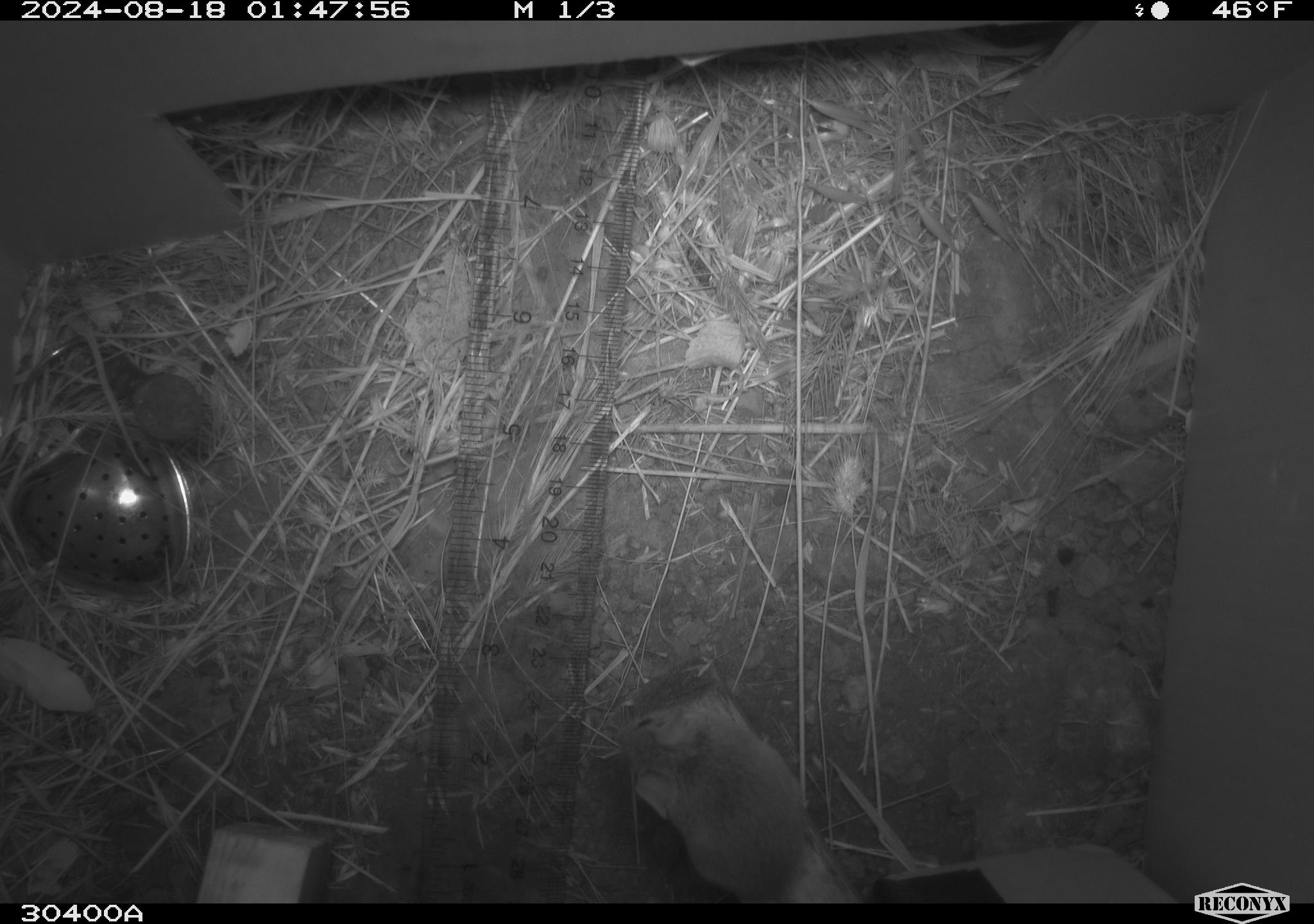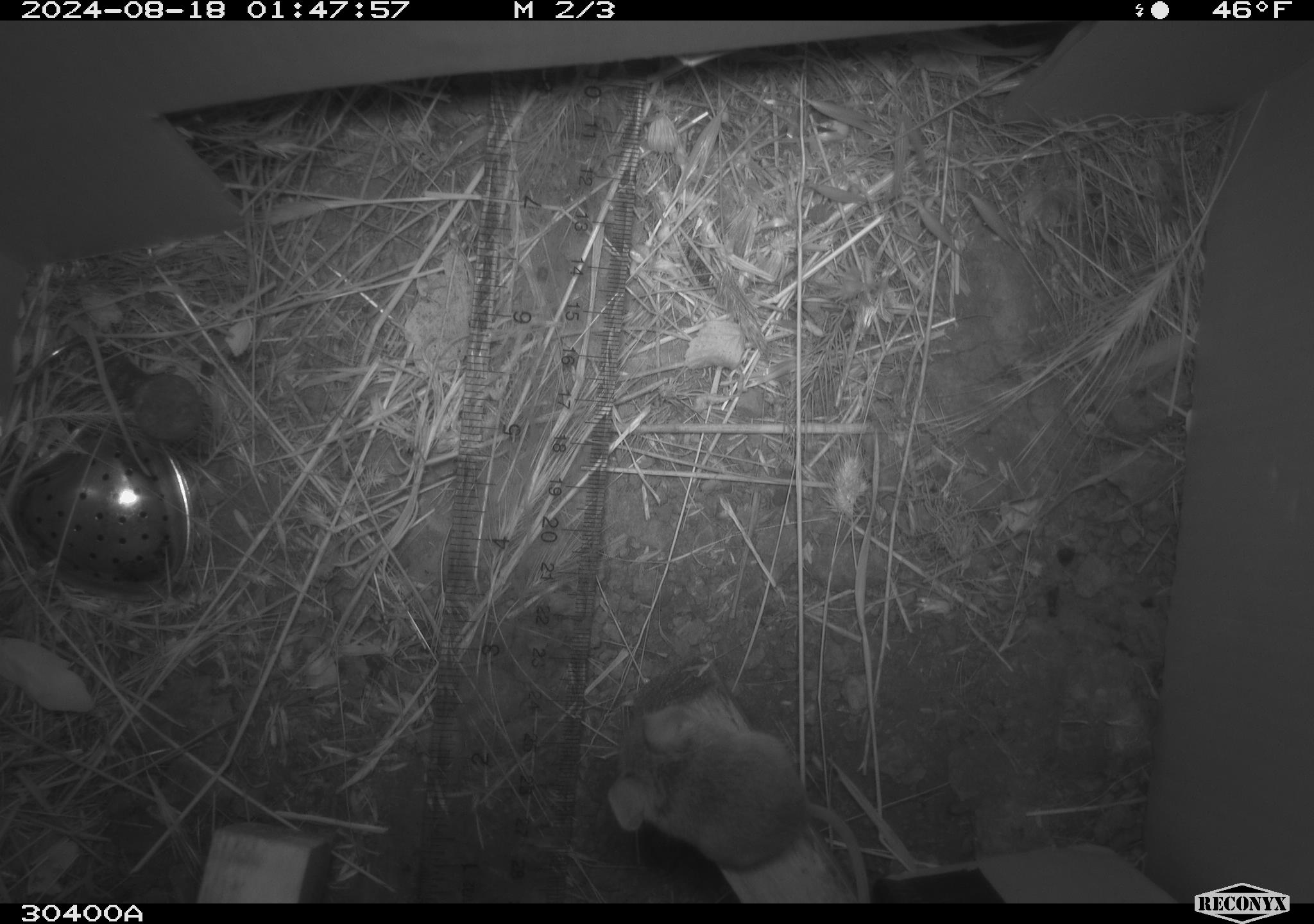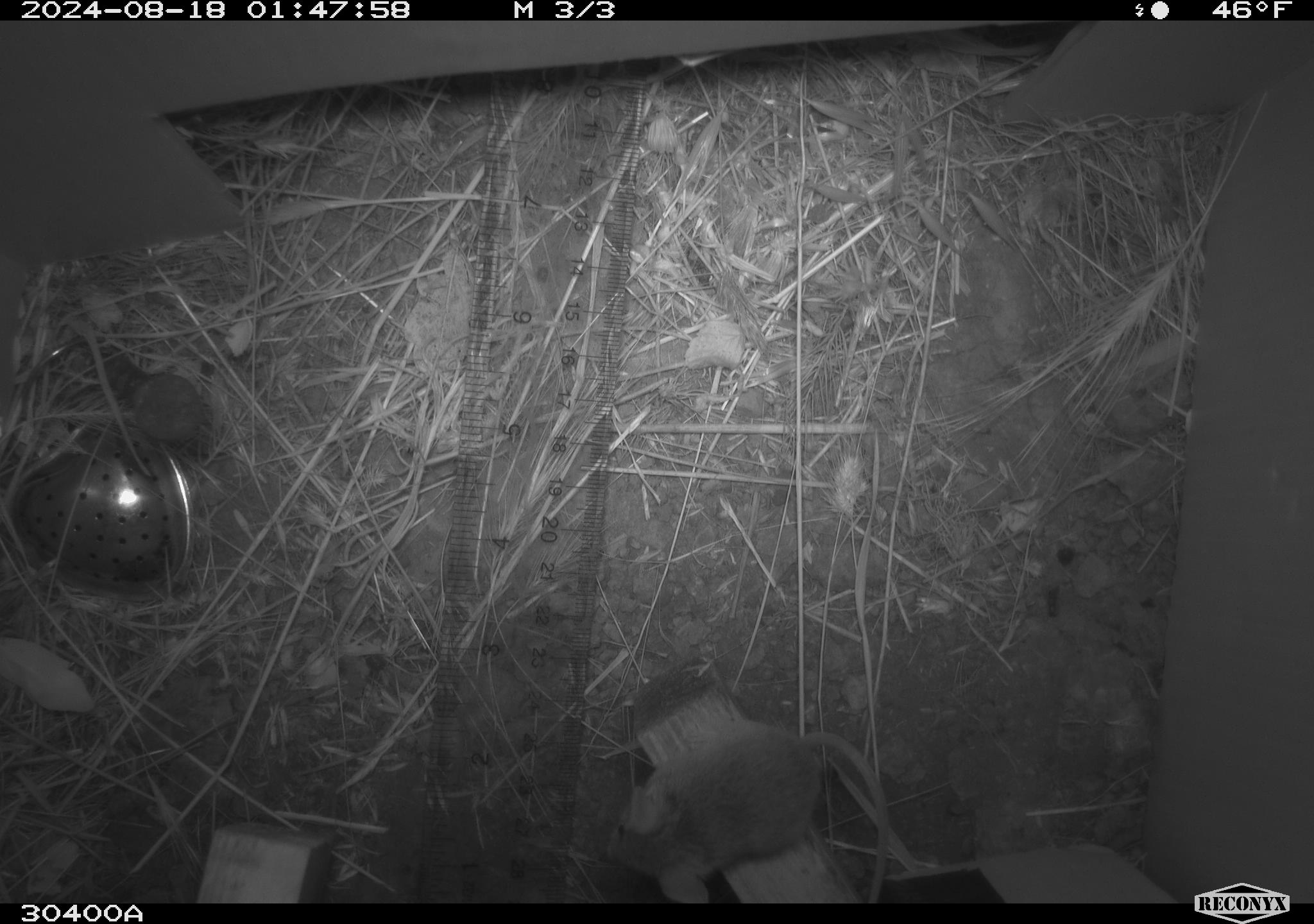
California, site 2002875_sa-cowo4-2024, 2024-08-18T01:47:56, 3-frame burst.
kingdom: Animalia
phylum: Chordata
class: Mammalia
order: Rodentia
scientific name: Rodentia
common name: mouse species